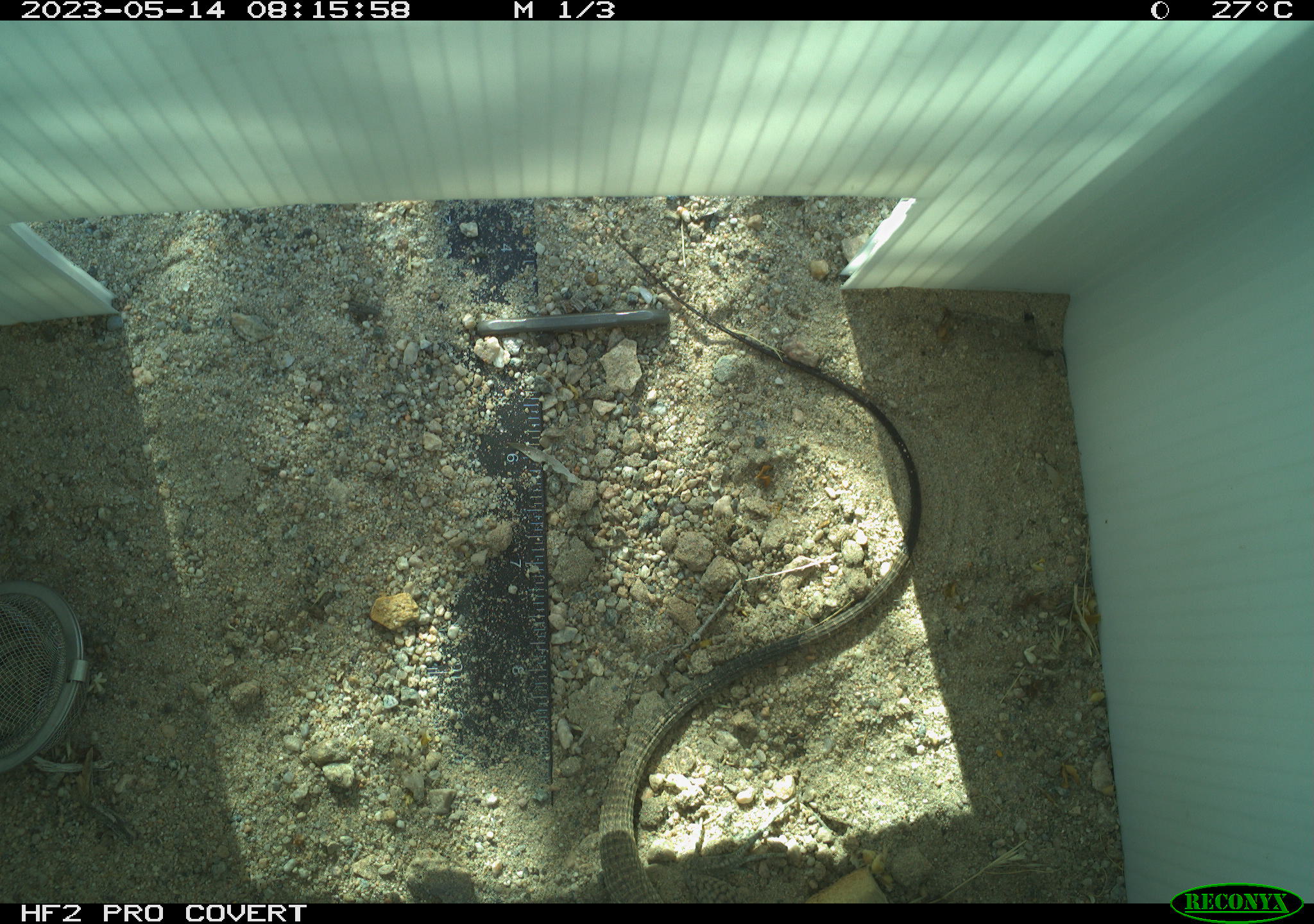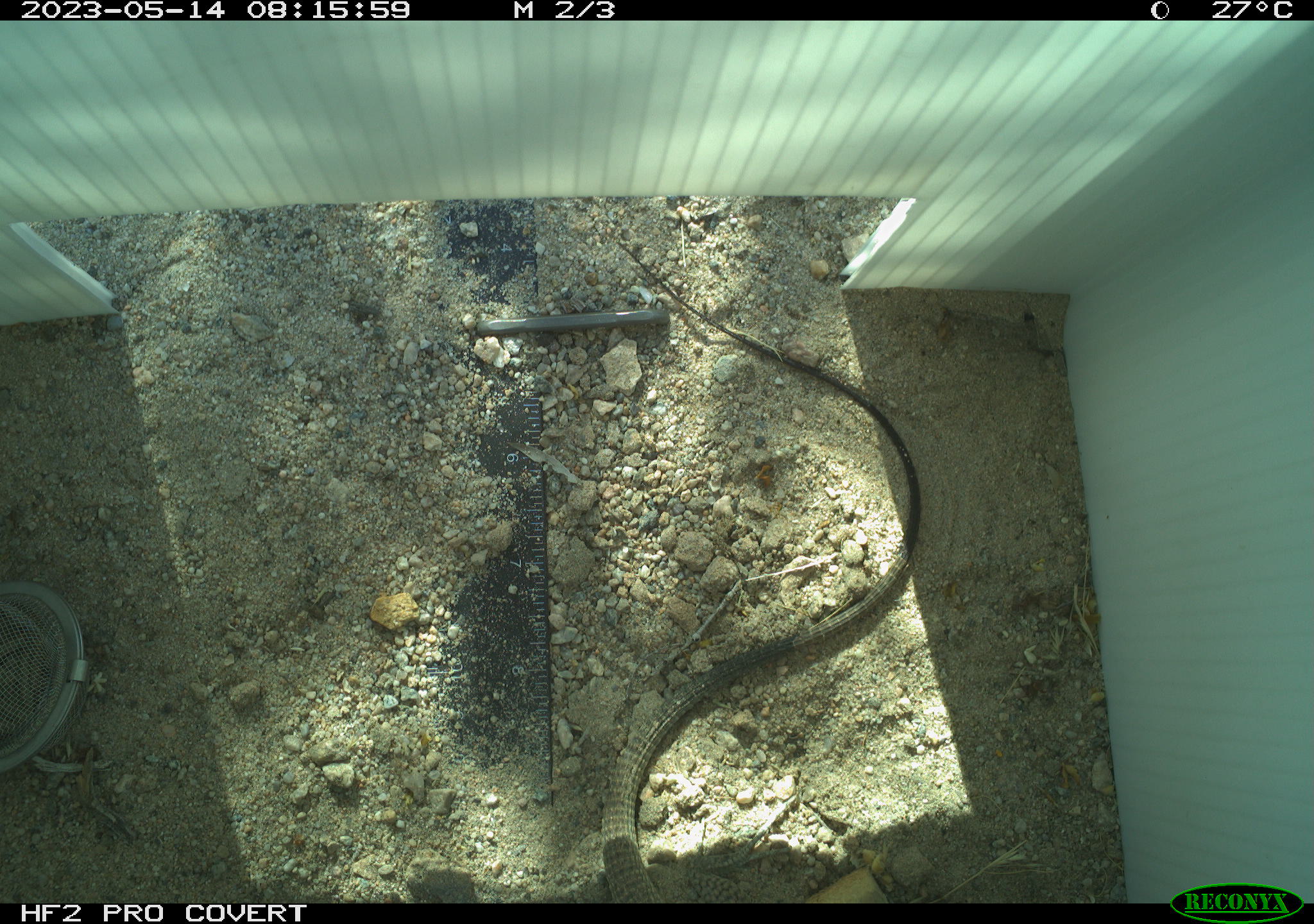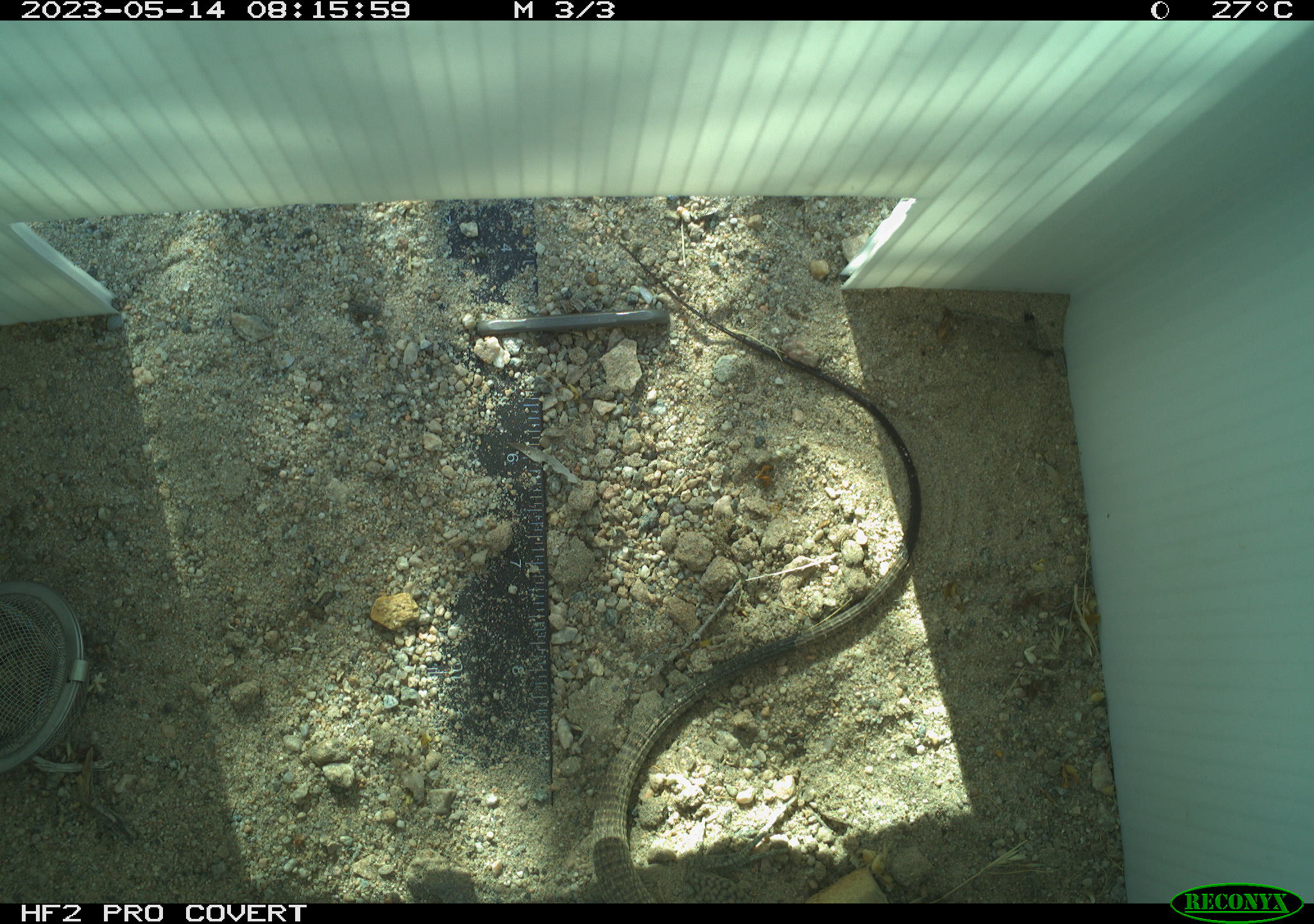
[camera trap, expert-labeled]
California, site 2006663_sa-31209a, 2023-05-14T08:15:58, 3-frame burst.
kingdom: Animalia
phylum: Chordata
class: Reptilia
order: Squamata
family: Teiidae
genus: Aspidoscelis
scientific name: Aspidoscelis tigris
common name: western whiptail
Western whiptail (Aspidoscelis tigris).